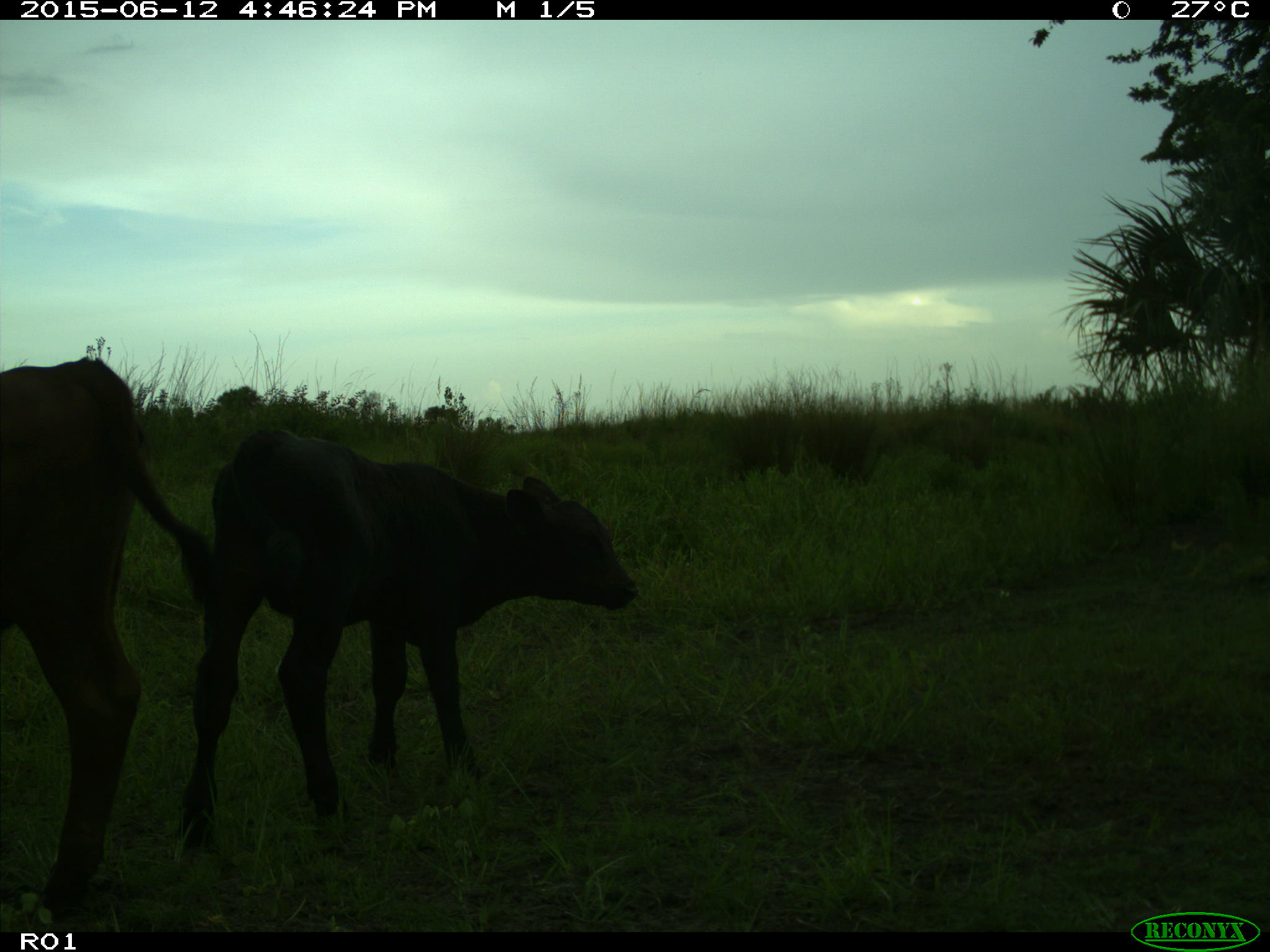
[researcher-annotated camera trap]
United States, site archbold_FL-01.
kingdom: Animalia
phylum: Chordata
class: Mammalia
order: Artiodactyla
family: Bovidae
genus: Bos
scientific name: Bos taurus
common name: domestic cow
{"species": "Bos taurus (domestic cow)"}